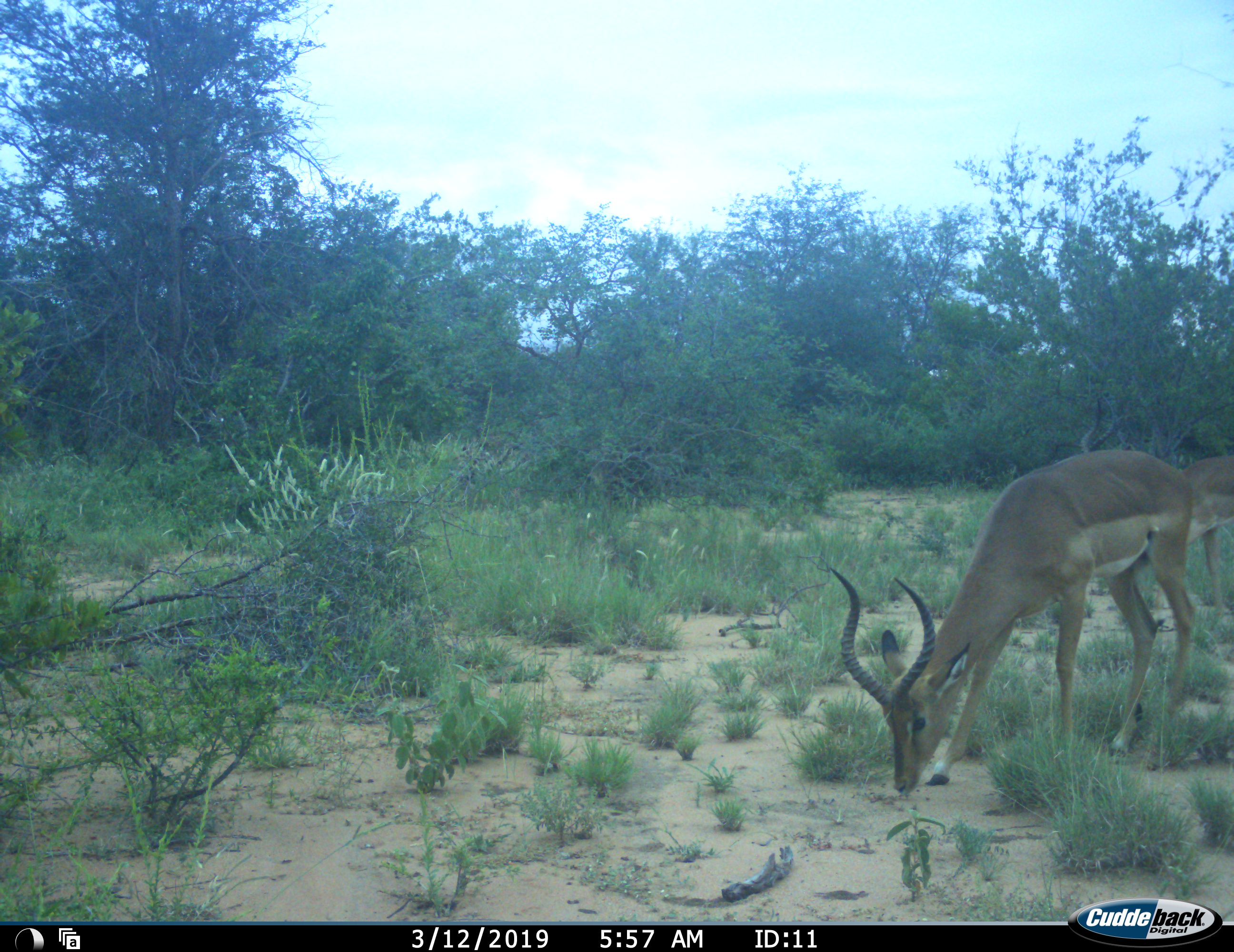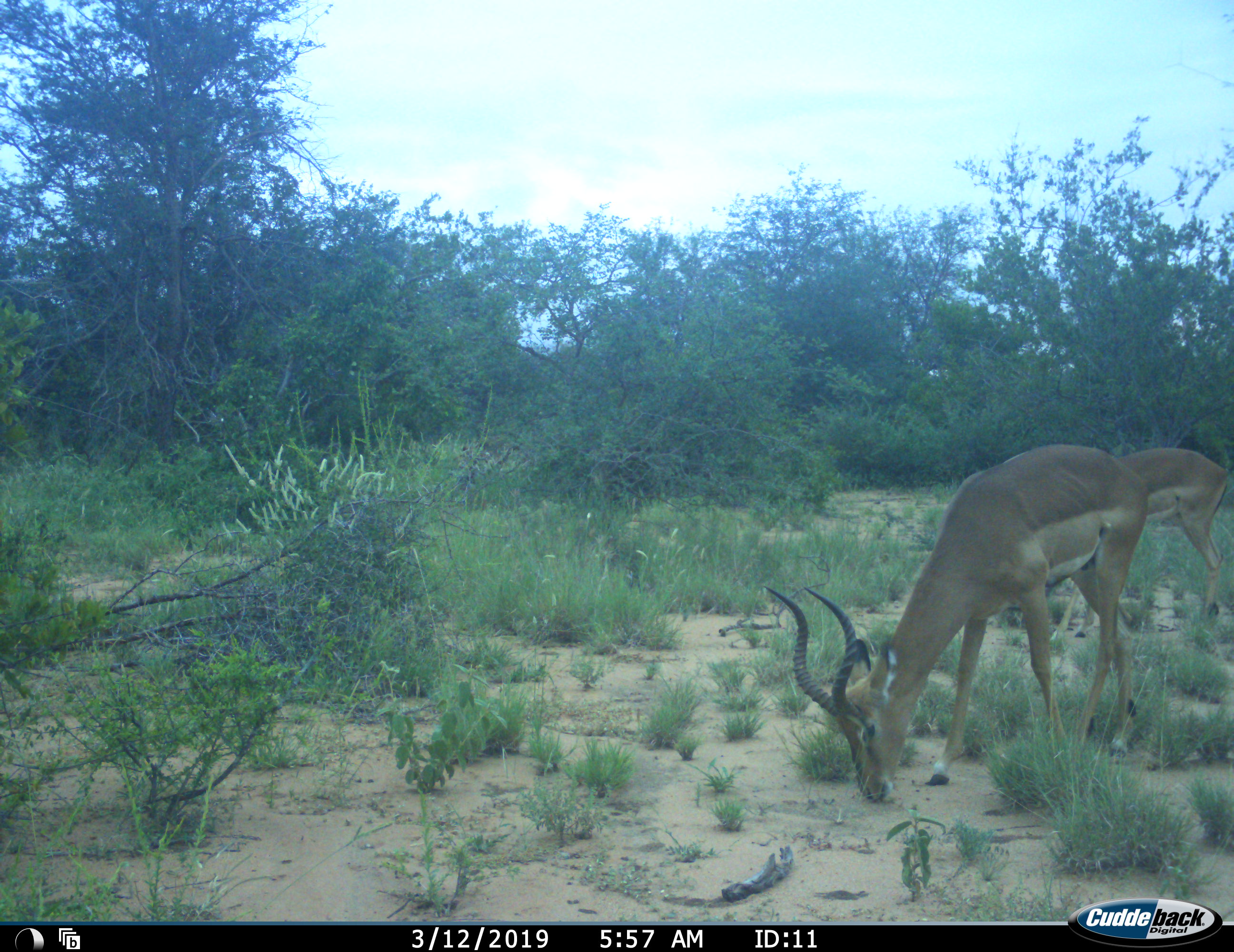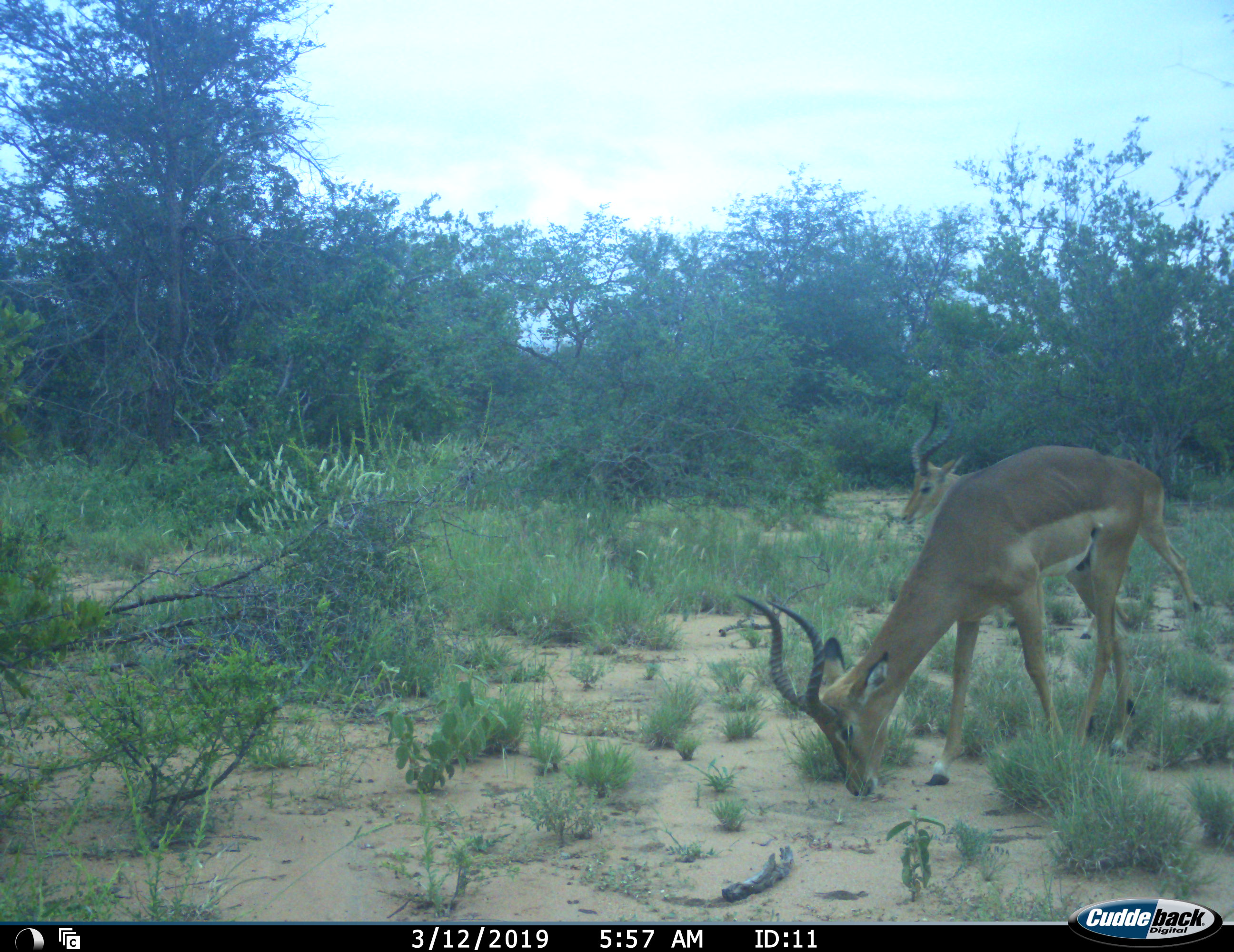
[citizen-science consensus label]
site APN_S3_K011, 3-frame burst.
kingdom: Animalia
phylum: Chordata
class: Mammalia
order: Artiodactyla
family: Bovidae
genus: Aepyceros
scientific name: Aepyceros melampus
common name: impala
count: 2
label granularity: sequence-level